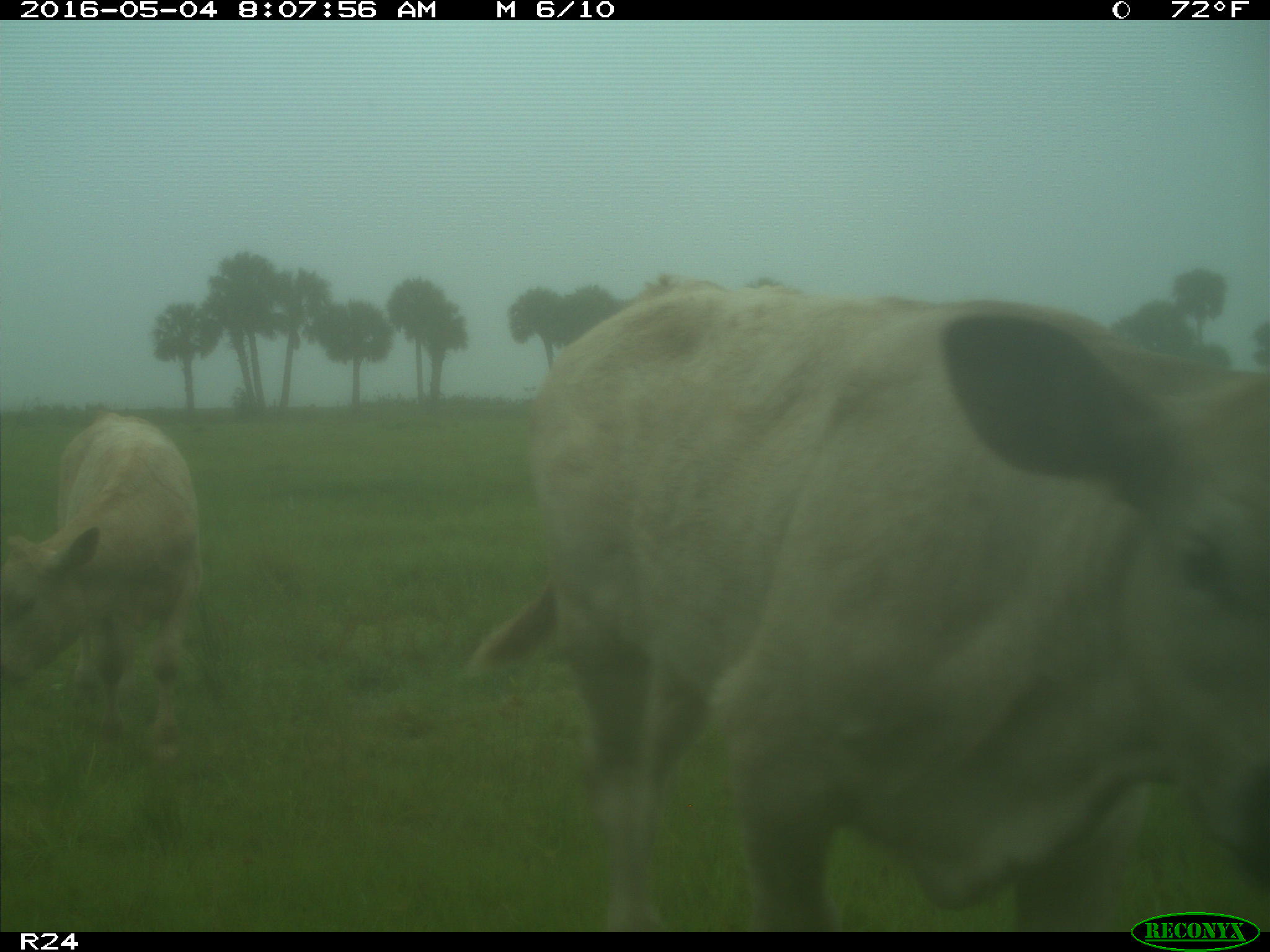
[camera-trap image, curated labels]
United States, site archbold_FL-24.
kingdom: Animalia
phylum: Chordata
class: Mammalia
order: Artiodactyla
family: Bovidae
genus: Bos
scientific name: Bos taurus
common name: domestic cow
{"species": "Bos taurus (domestic cow)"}